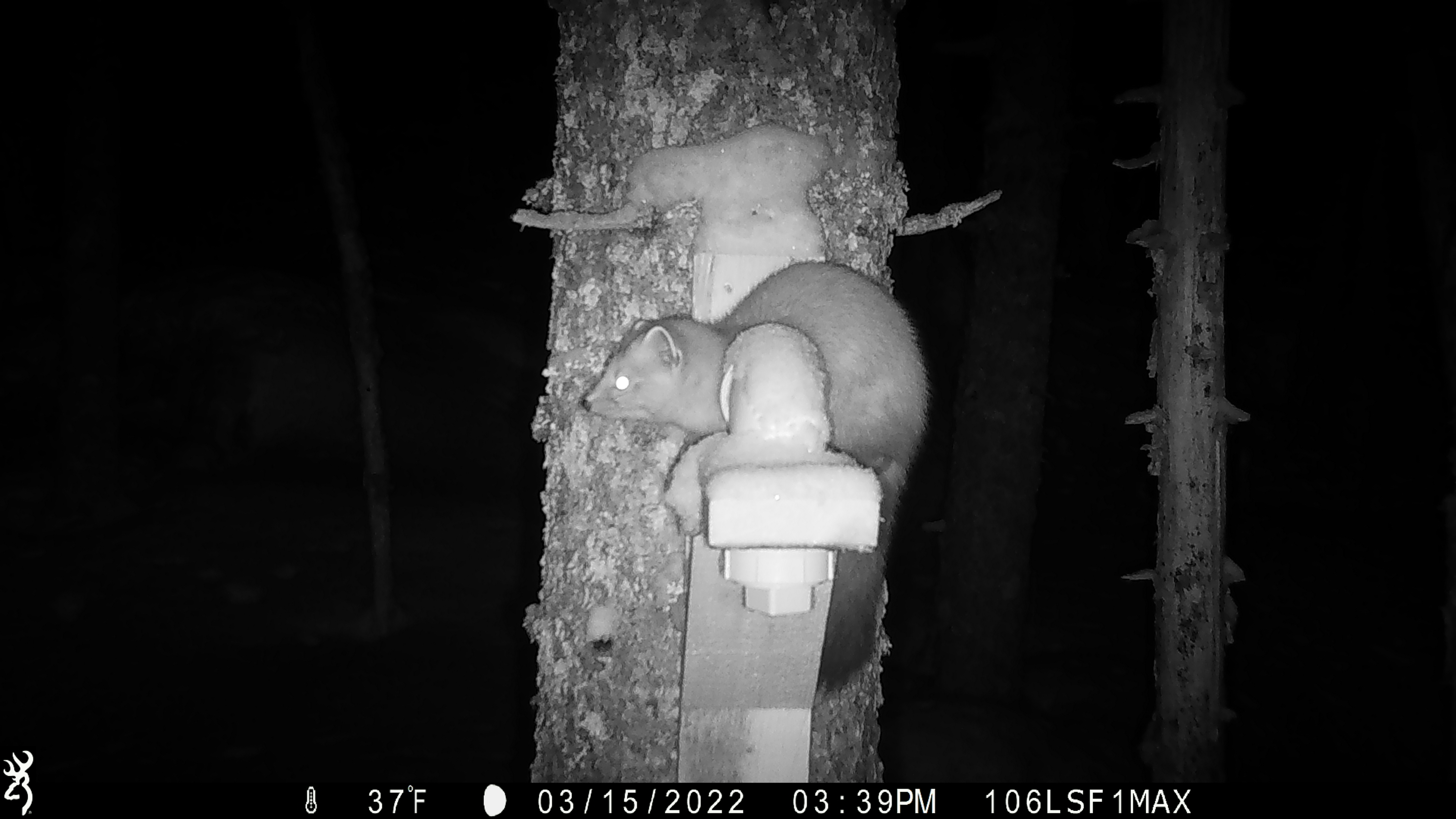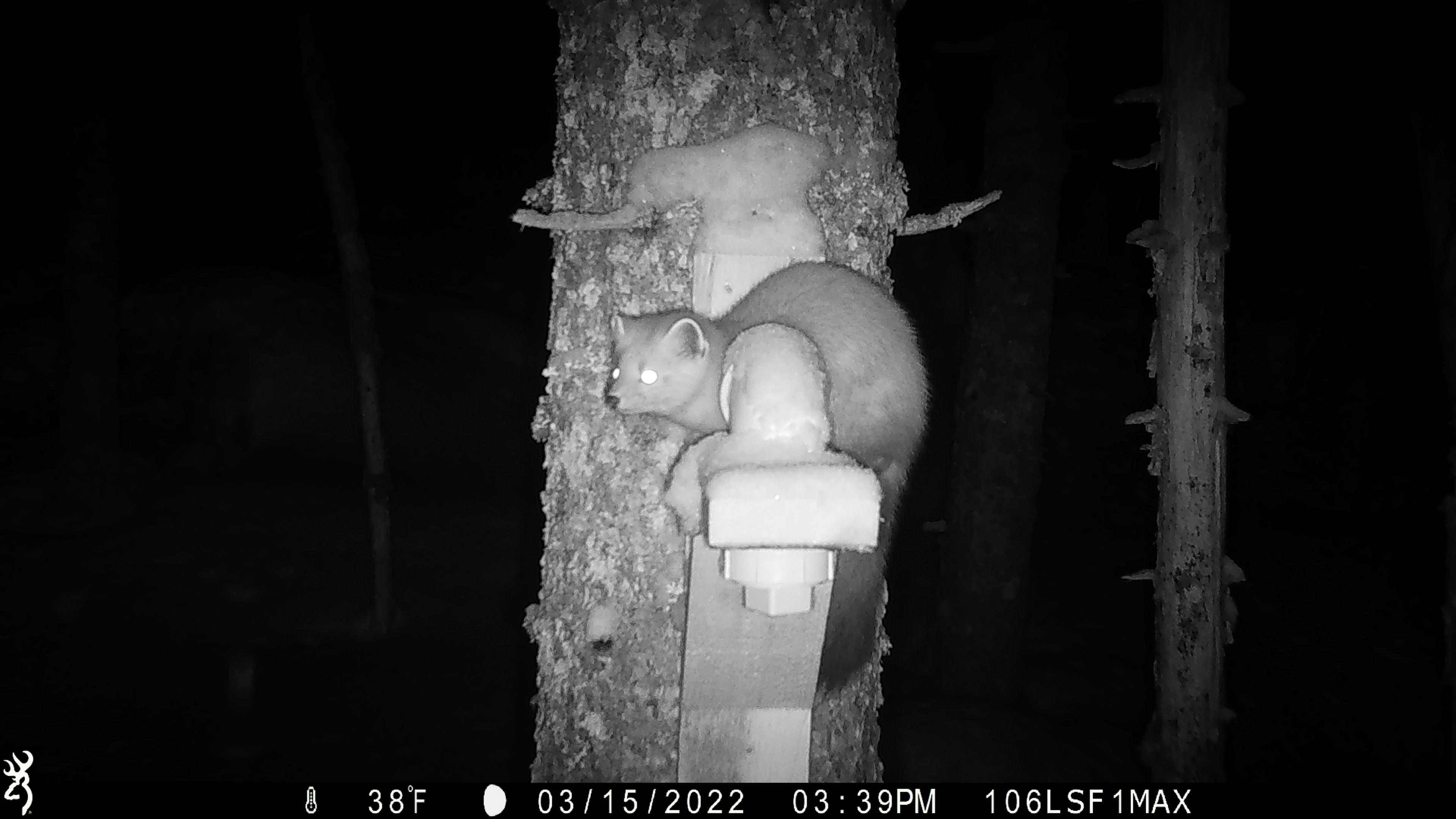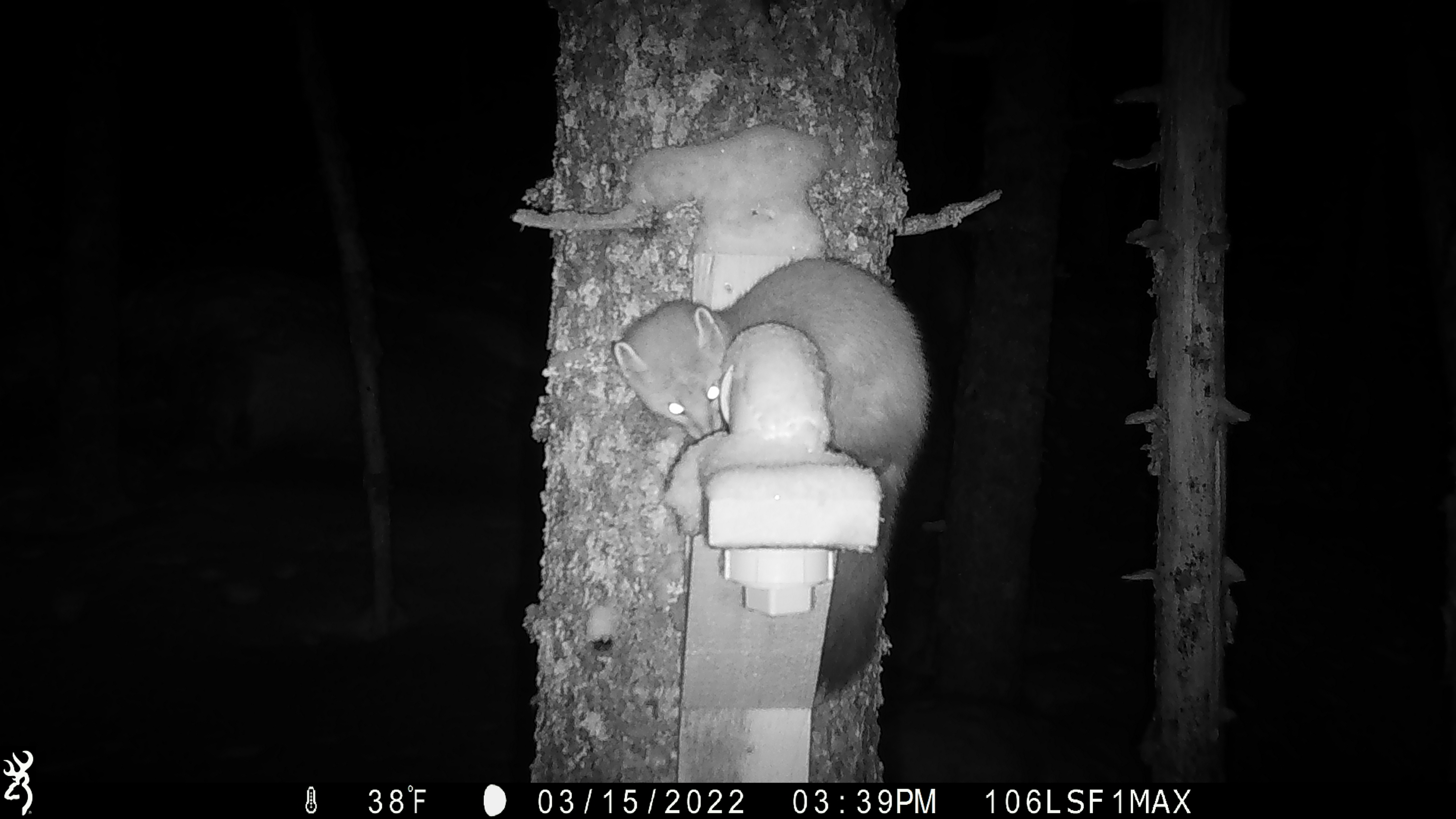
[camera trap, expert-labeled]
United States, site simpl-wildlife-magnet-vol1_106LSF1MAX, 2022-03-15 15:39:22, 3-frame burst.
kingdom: Animalia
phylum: Chordata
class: Mammalia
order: Carnivora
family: Mustelidae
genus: Martes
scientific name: Martes americana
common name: american marten